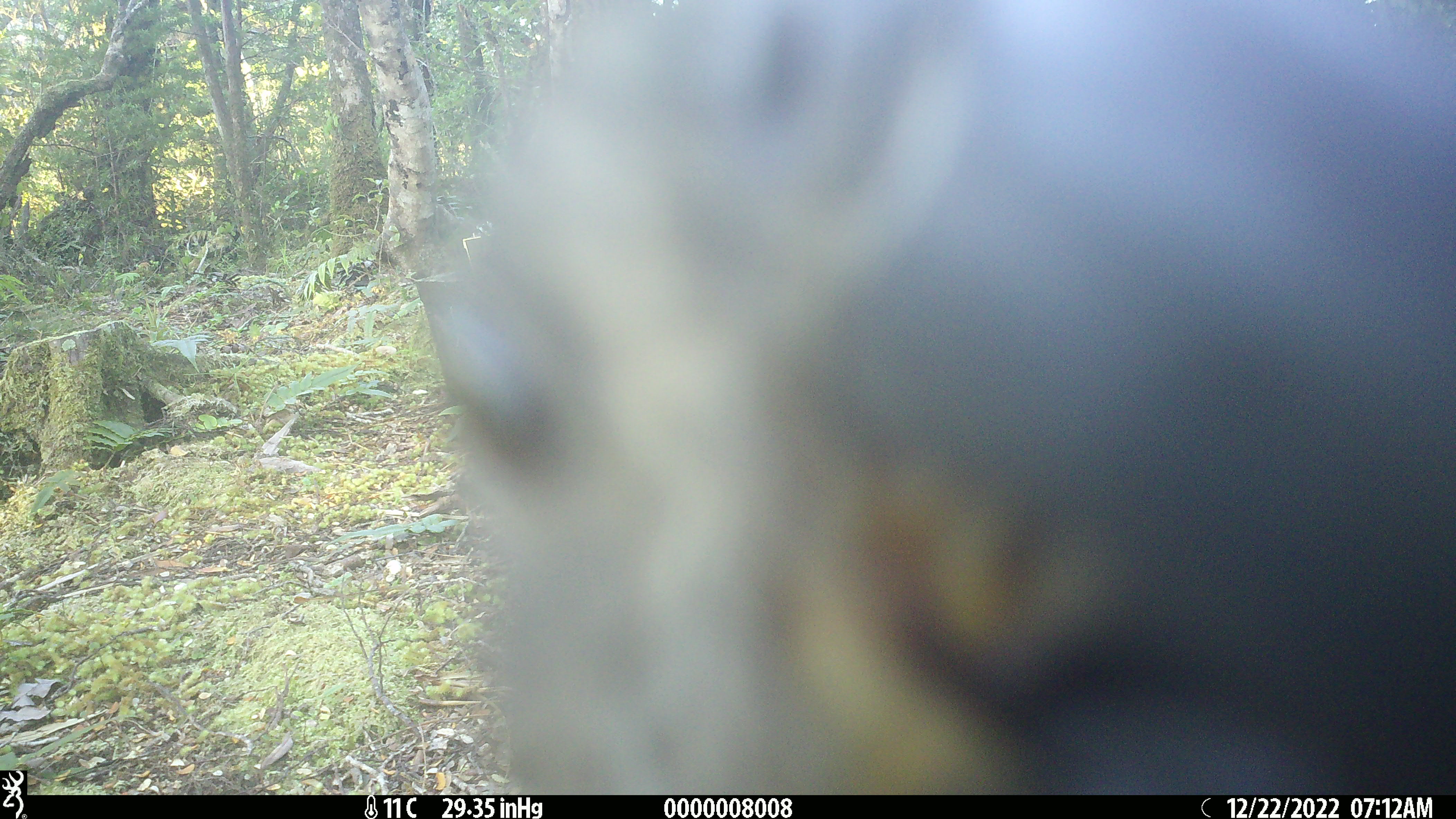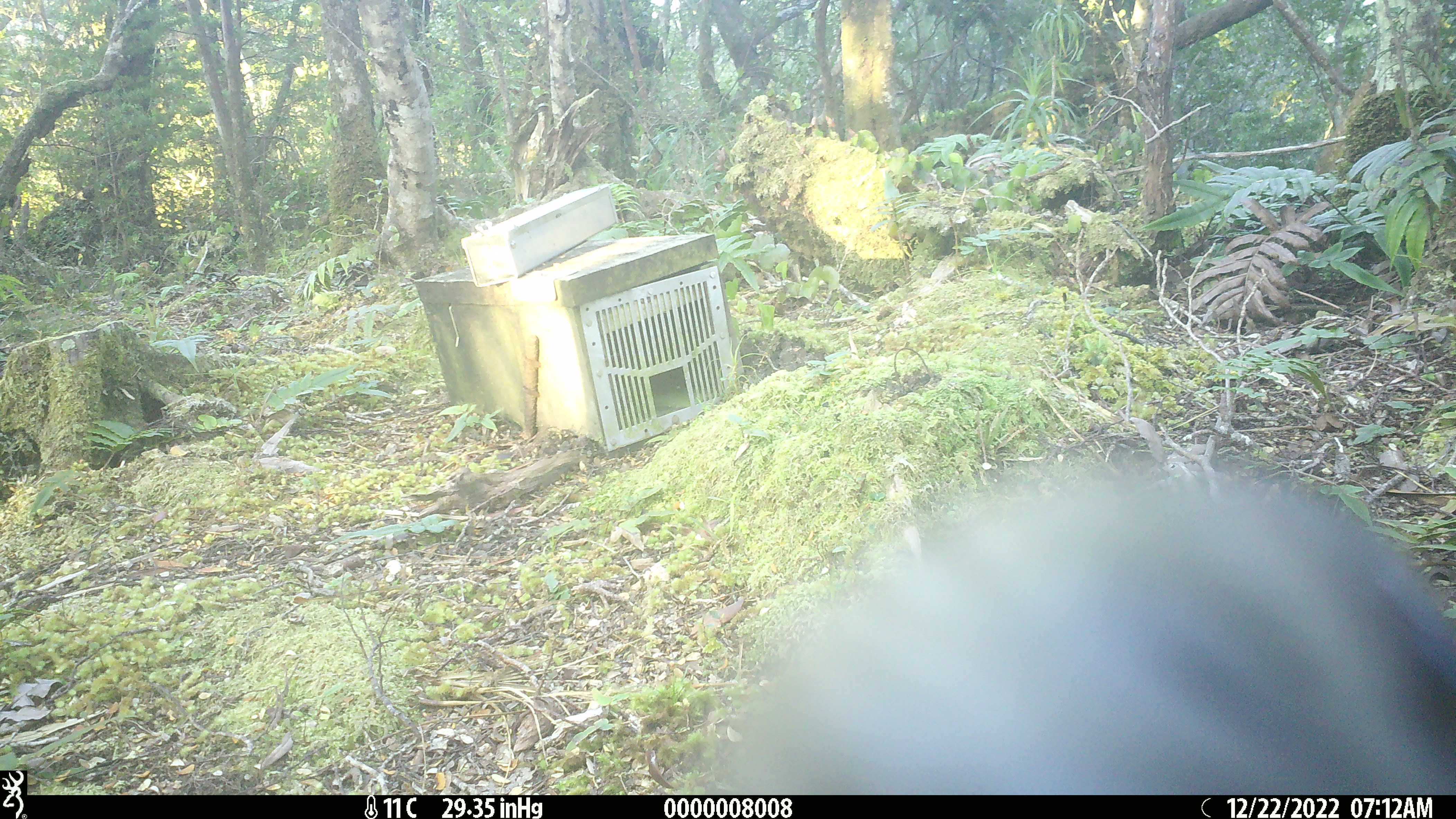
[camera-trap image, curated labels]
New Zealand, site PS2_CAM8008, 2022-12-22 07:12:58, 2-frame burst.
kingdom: Animalia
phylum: Chordata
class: Aves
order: Psittaciformes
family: Strigopidae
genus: Nestor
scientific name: Nestor notabilis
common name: kea